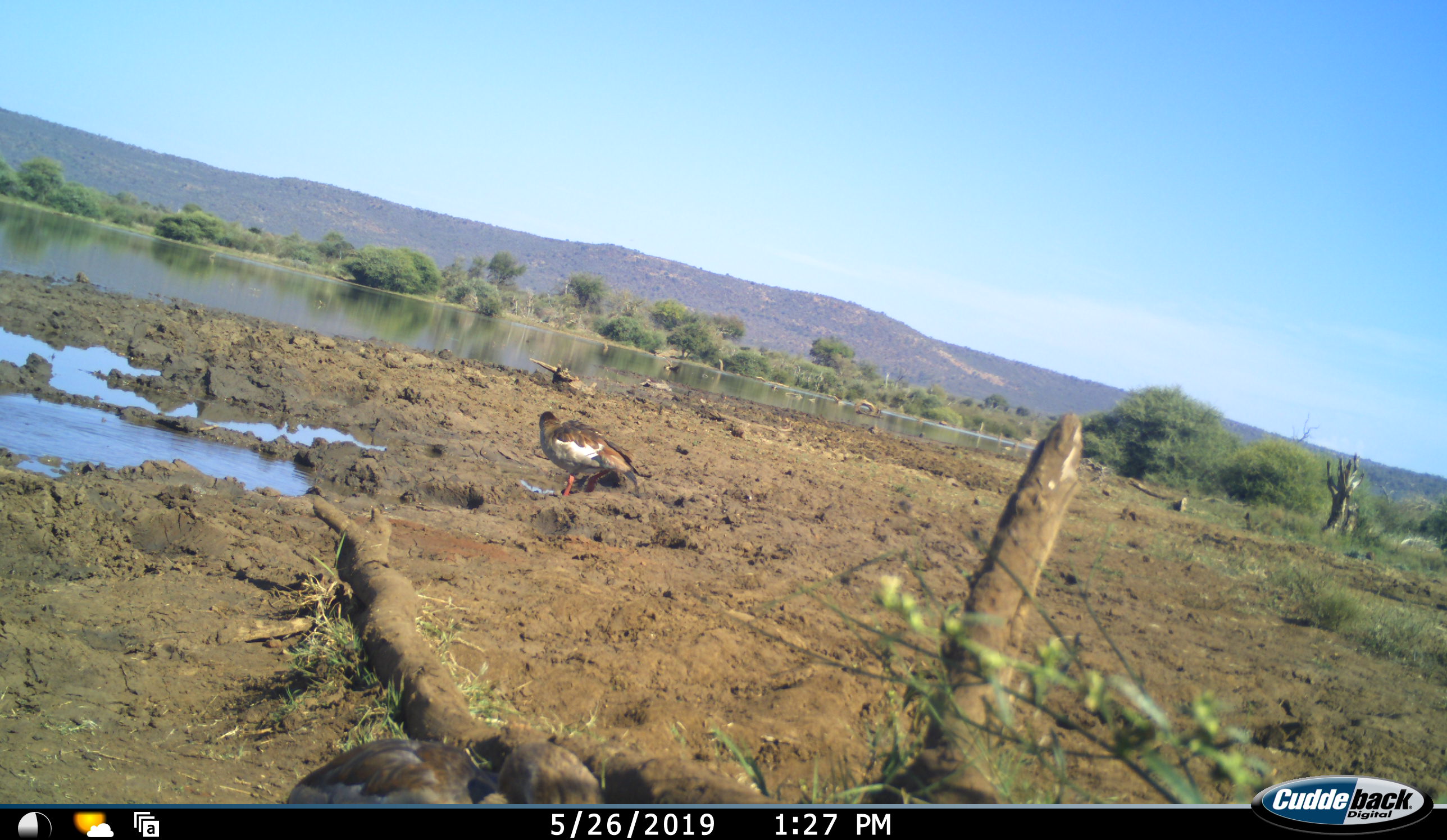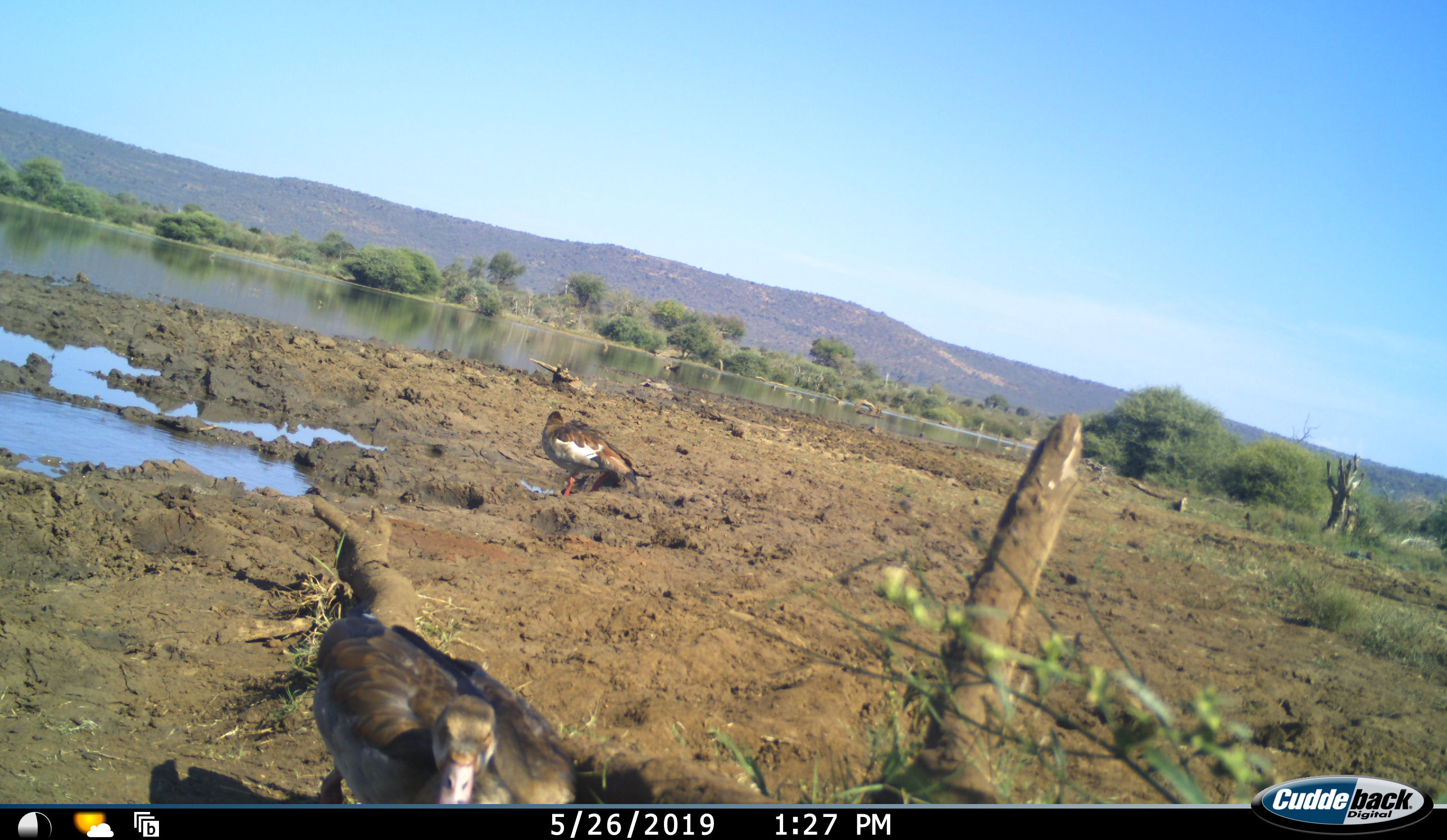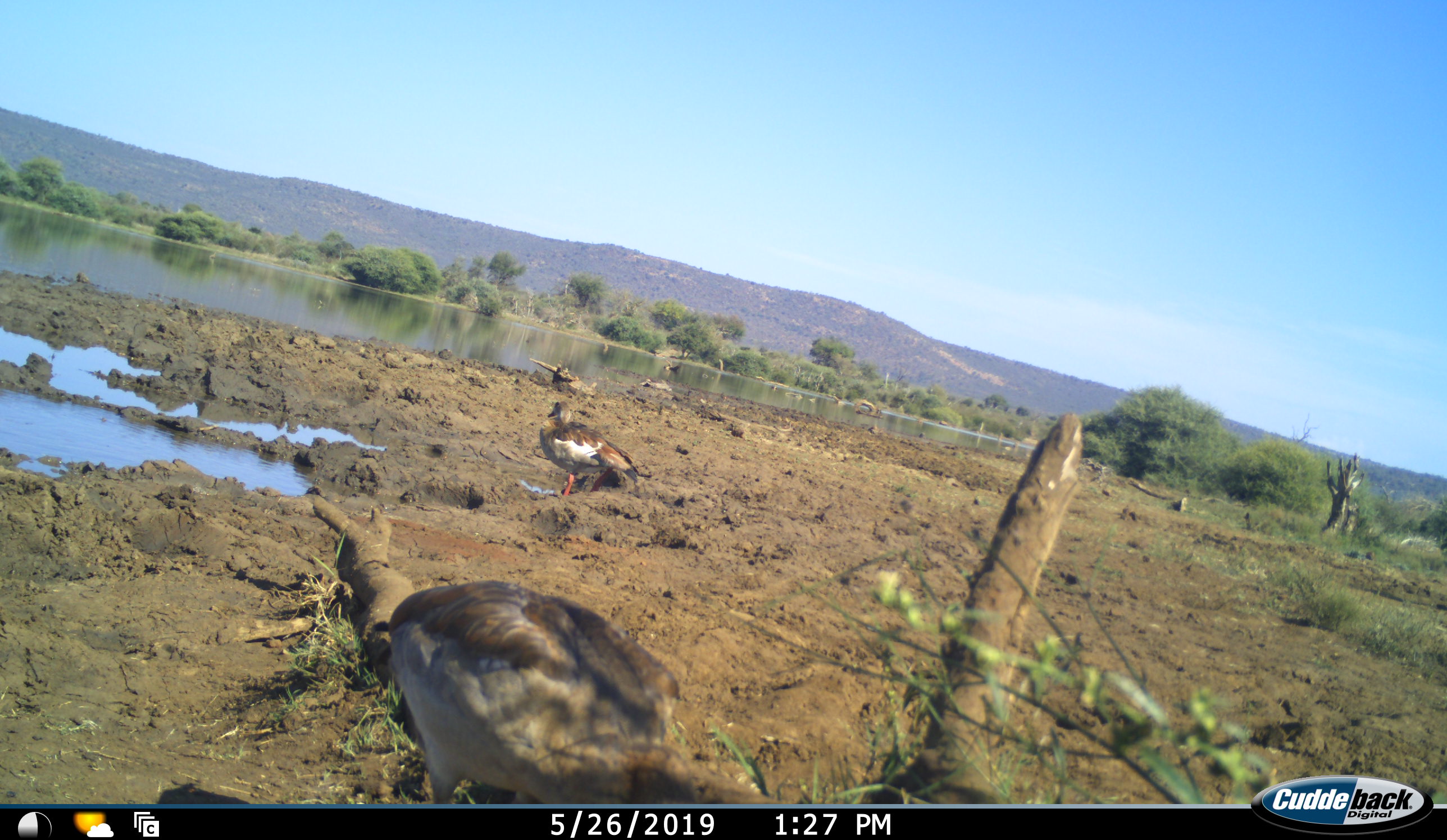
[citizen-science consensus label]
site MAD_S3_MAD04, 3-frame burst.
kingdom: Animalia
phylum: Chordata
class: Aves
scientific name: Aves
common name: bird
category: birdother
Birdother (bird) (Aves), count 2. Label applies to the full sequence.